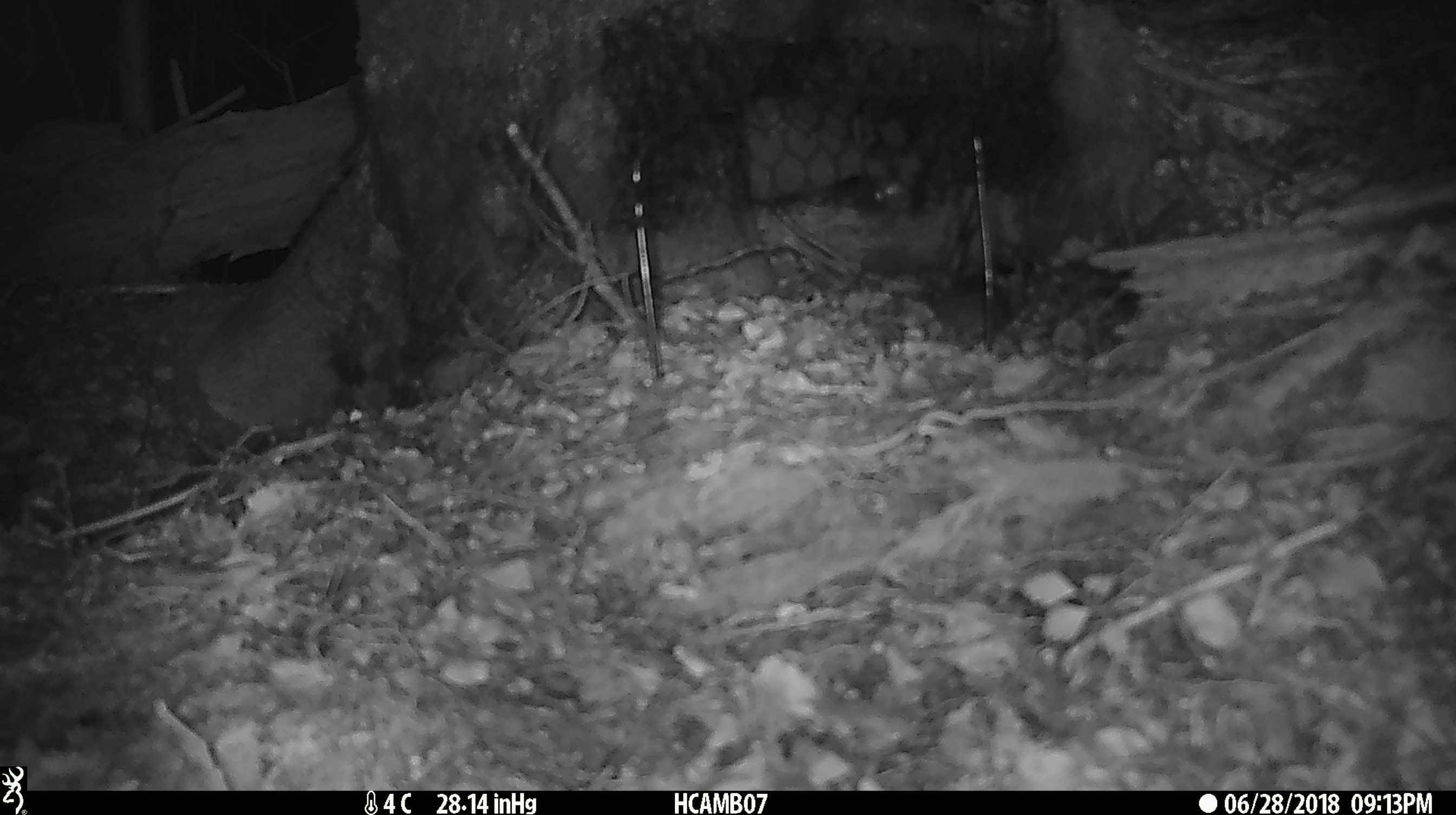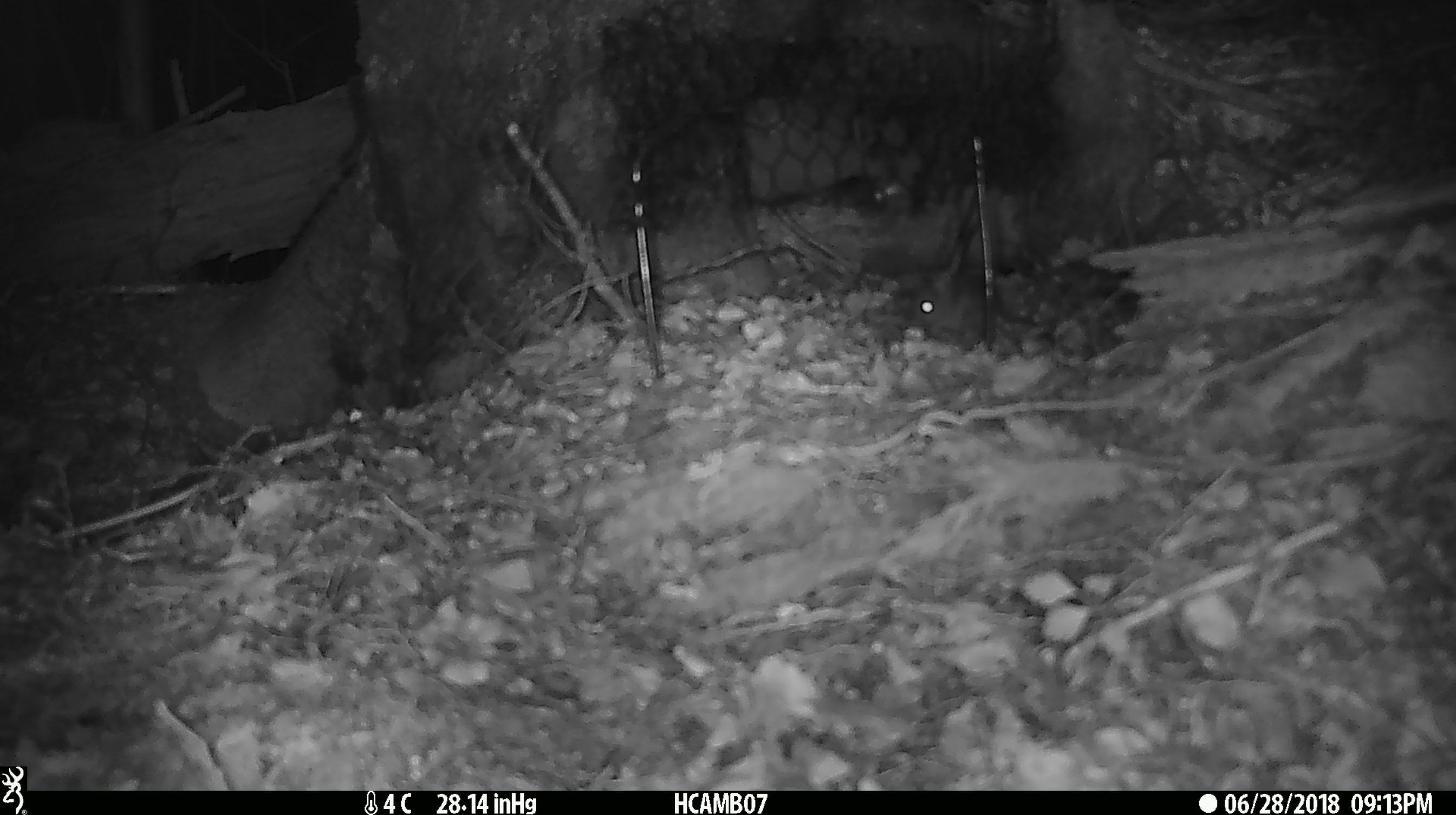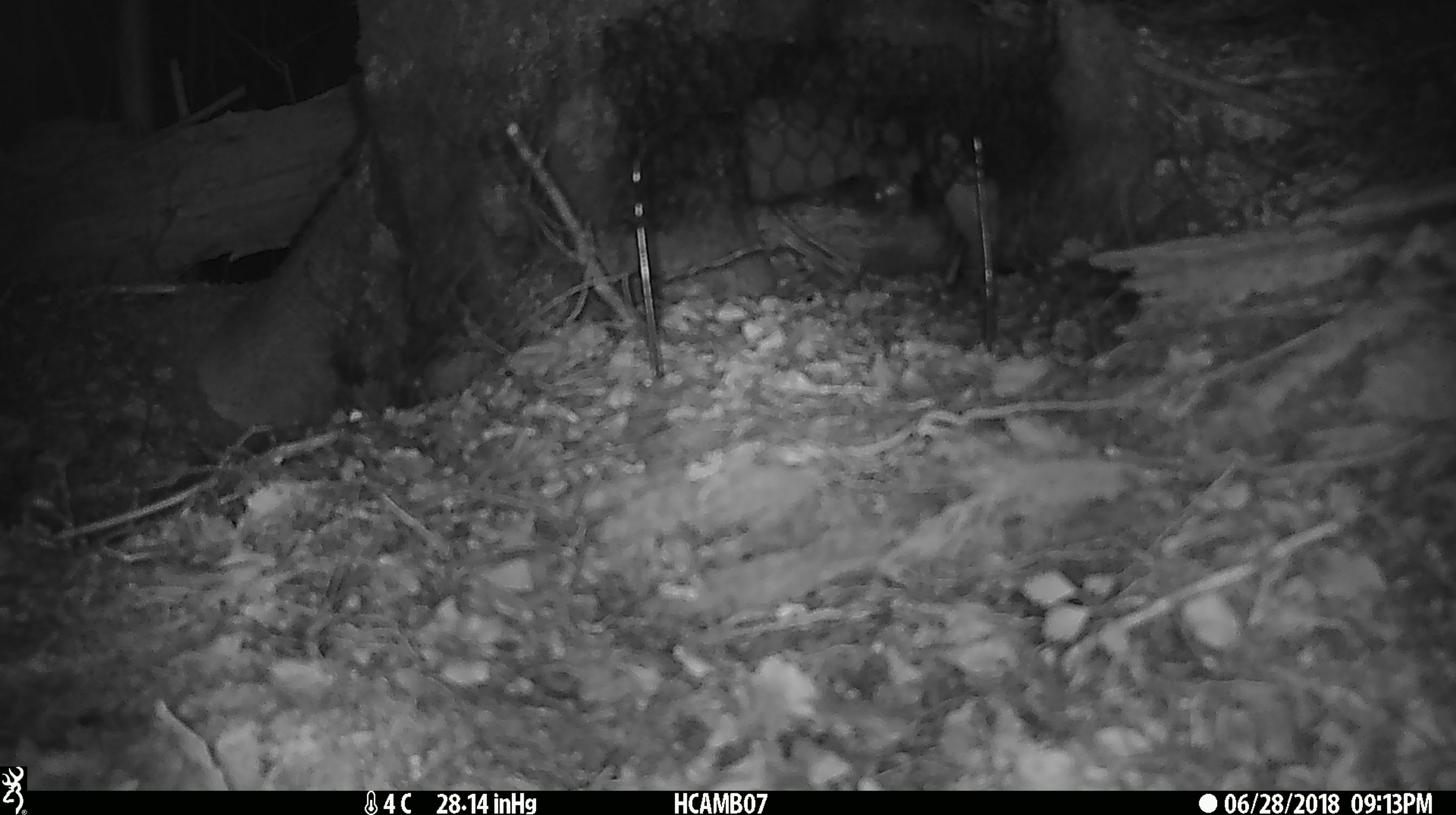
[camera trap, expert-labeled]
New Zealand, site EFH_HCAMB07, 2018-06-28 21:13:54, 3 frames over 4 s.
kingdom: Animalia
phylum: Chordata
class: Mammalia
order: Rodentia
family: Muridae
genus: Mus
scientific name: Mus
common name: mouse